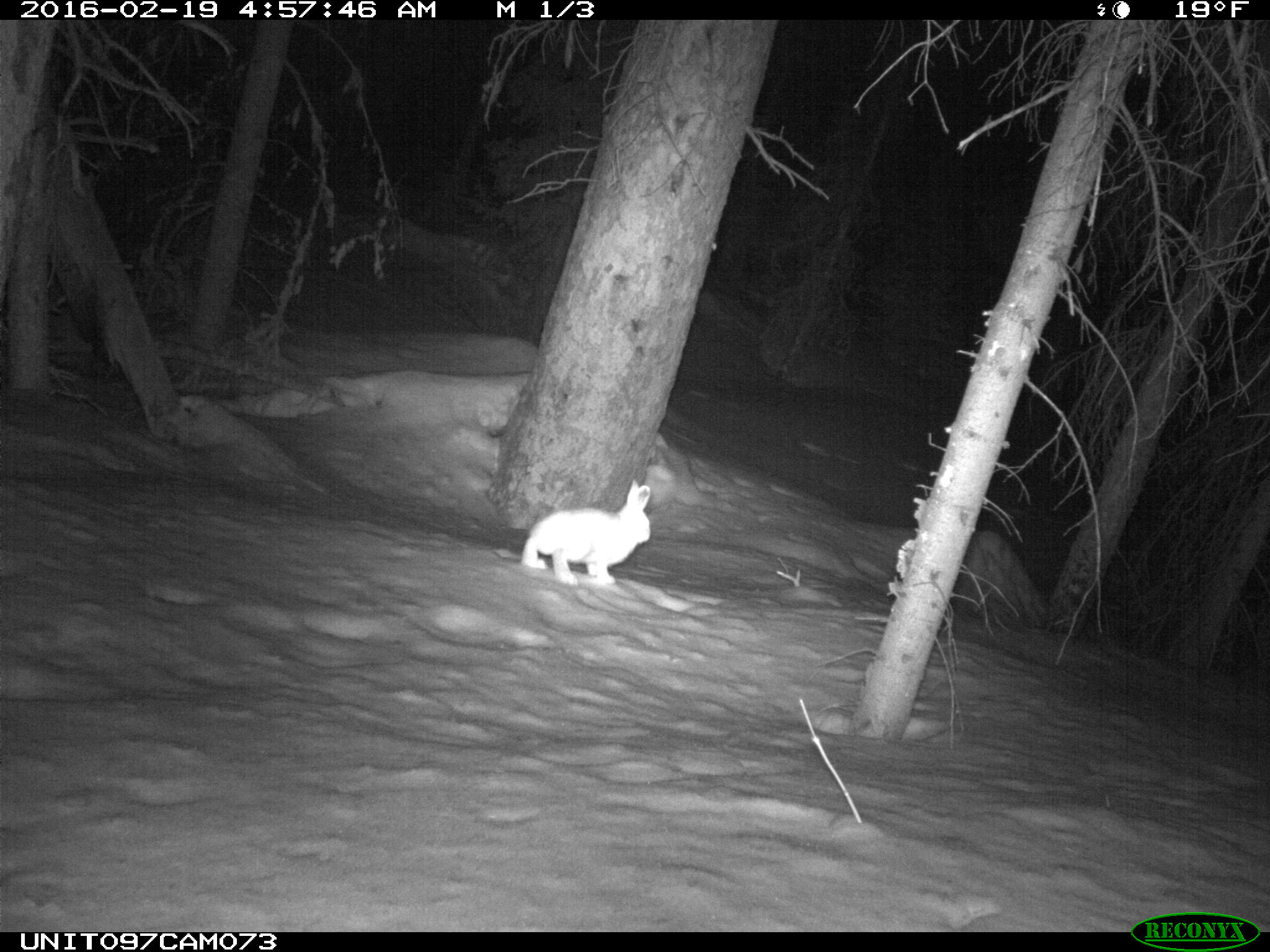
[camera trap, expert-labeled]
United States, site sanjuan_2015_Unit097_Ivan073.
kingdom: Animalia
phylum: Chordata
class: Mammalia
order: Lagomorpha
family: Leporidae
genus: Lepus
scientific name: Lepus americanus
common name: snowshoe hare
Lepus americanus (snowshoe hare).